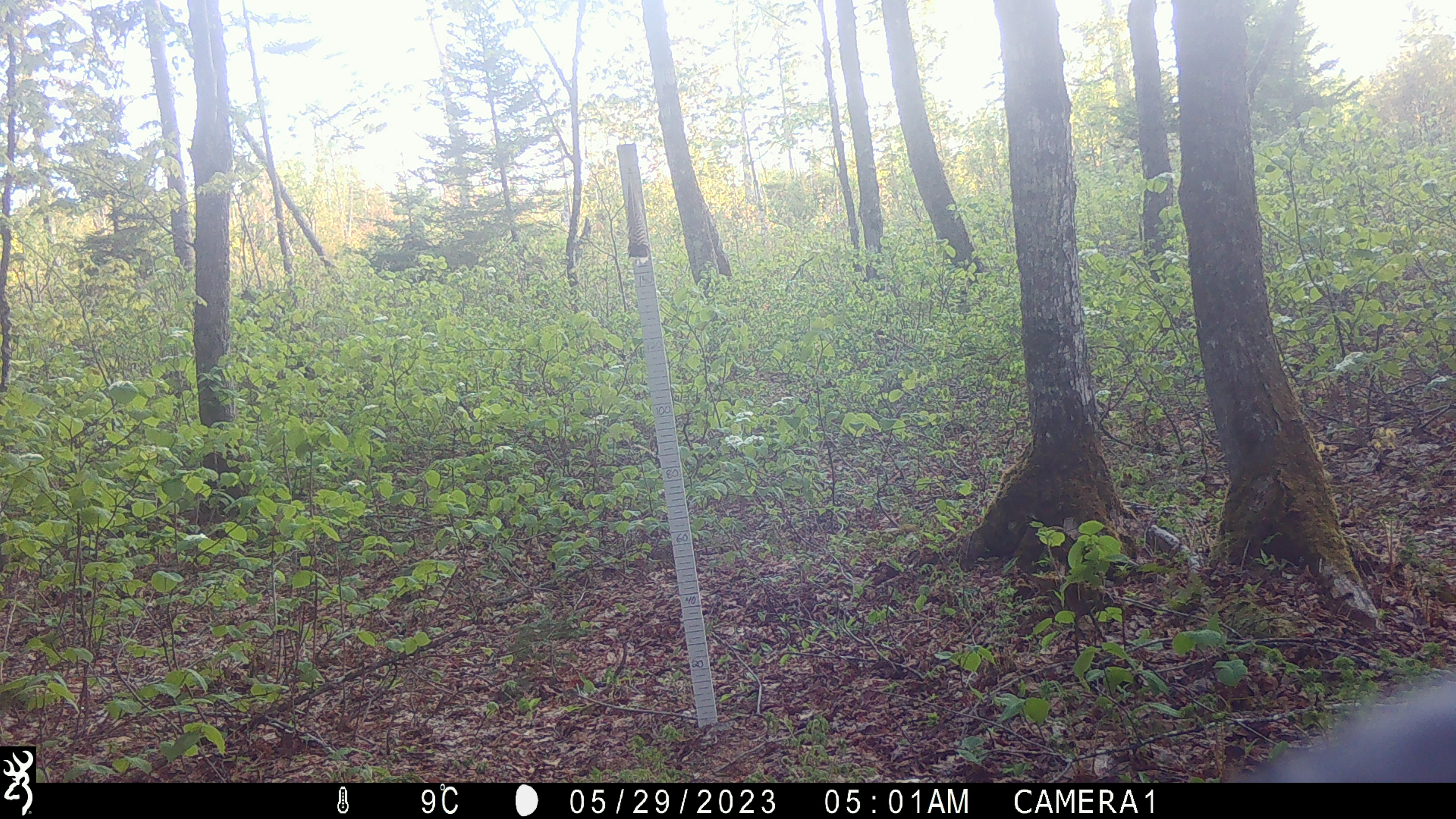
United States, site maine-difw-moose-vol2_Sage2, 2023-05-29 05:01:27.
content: unidentified animal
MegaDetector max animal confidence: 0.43